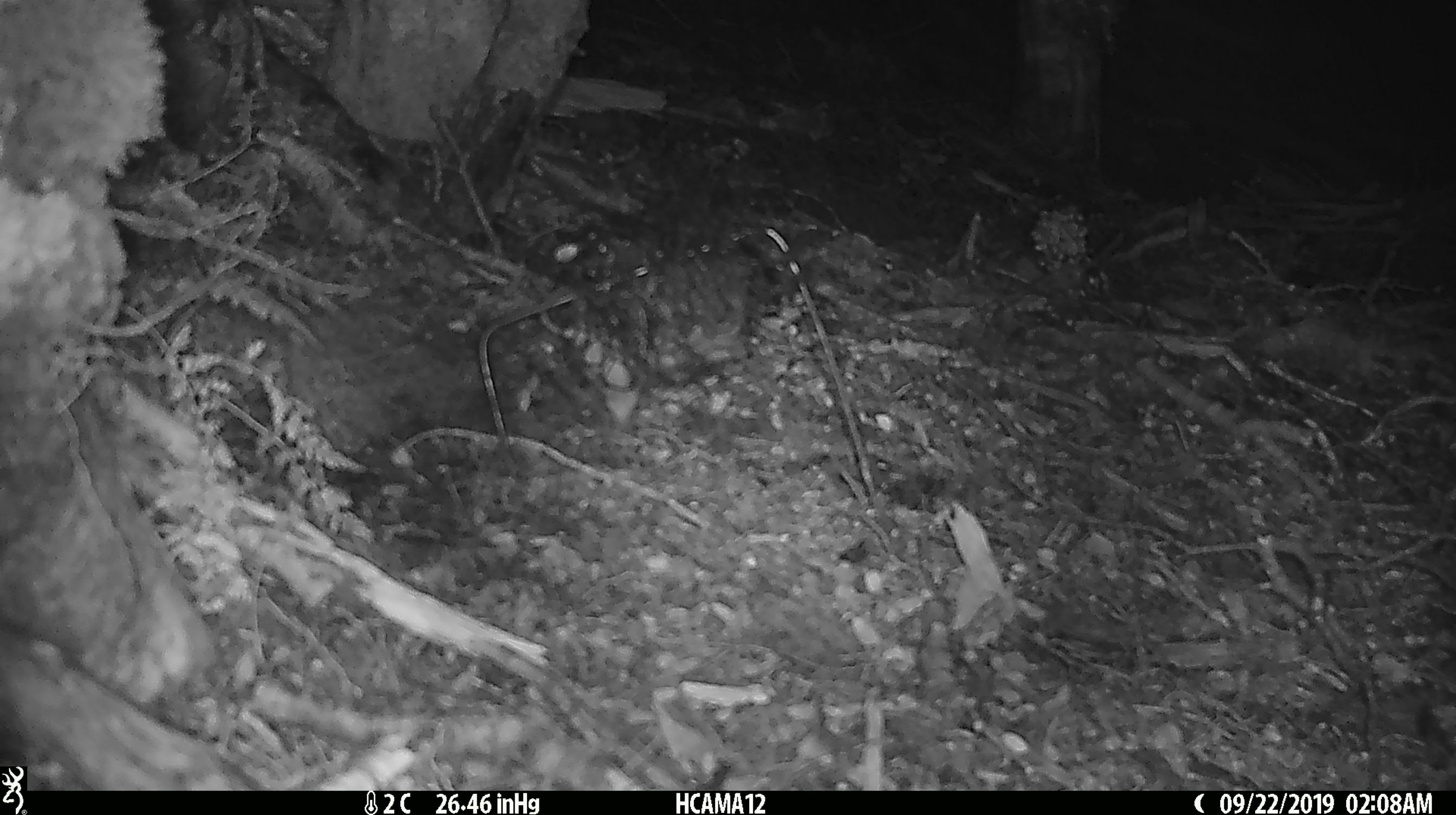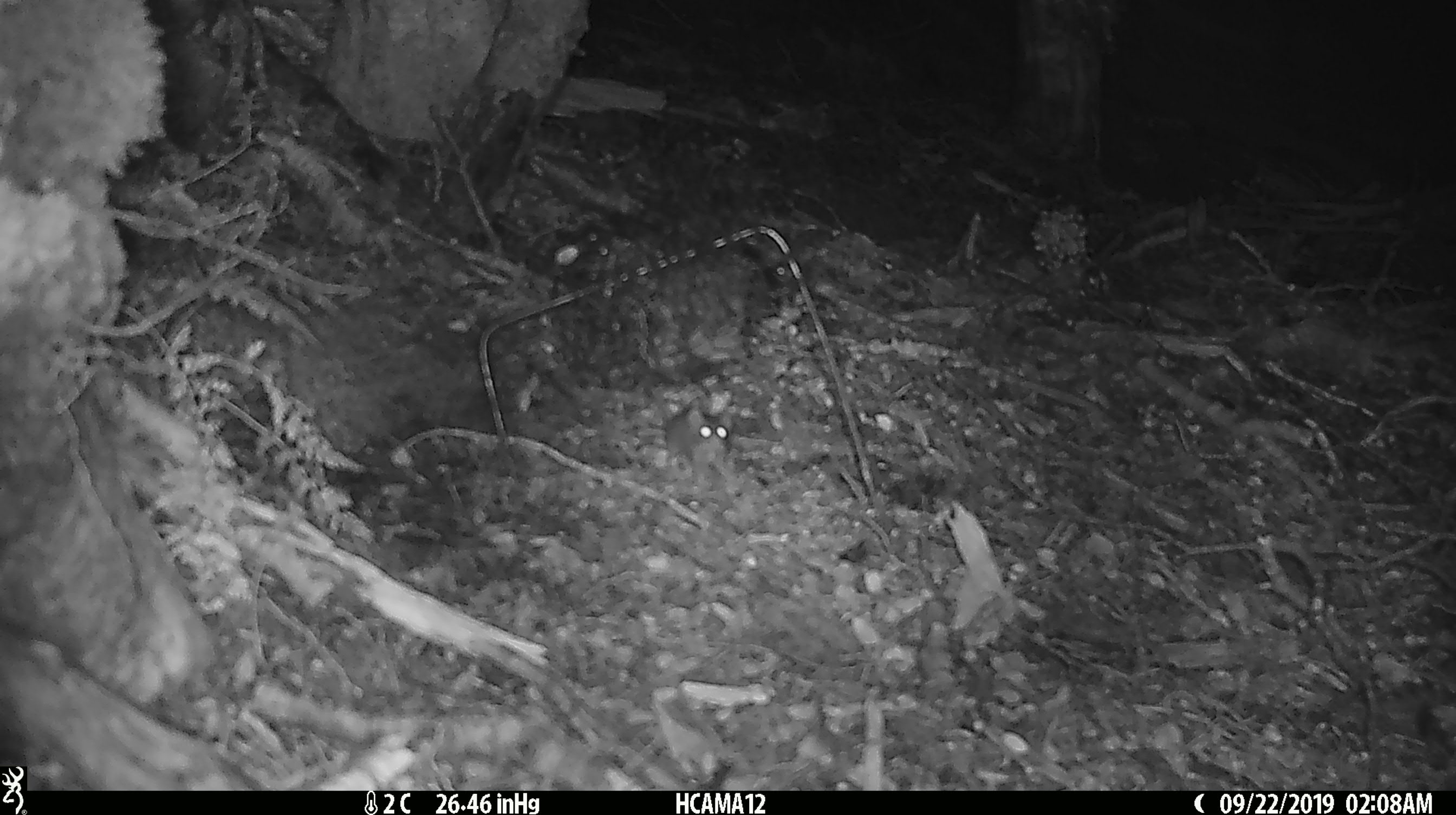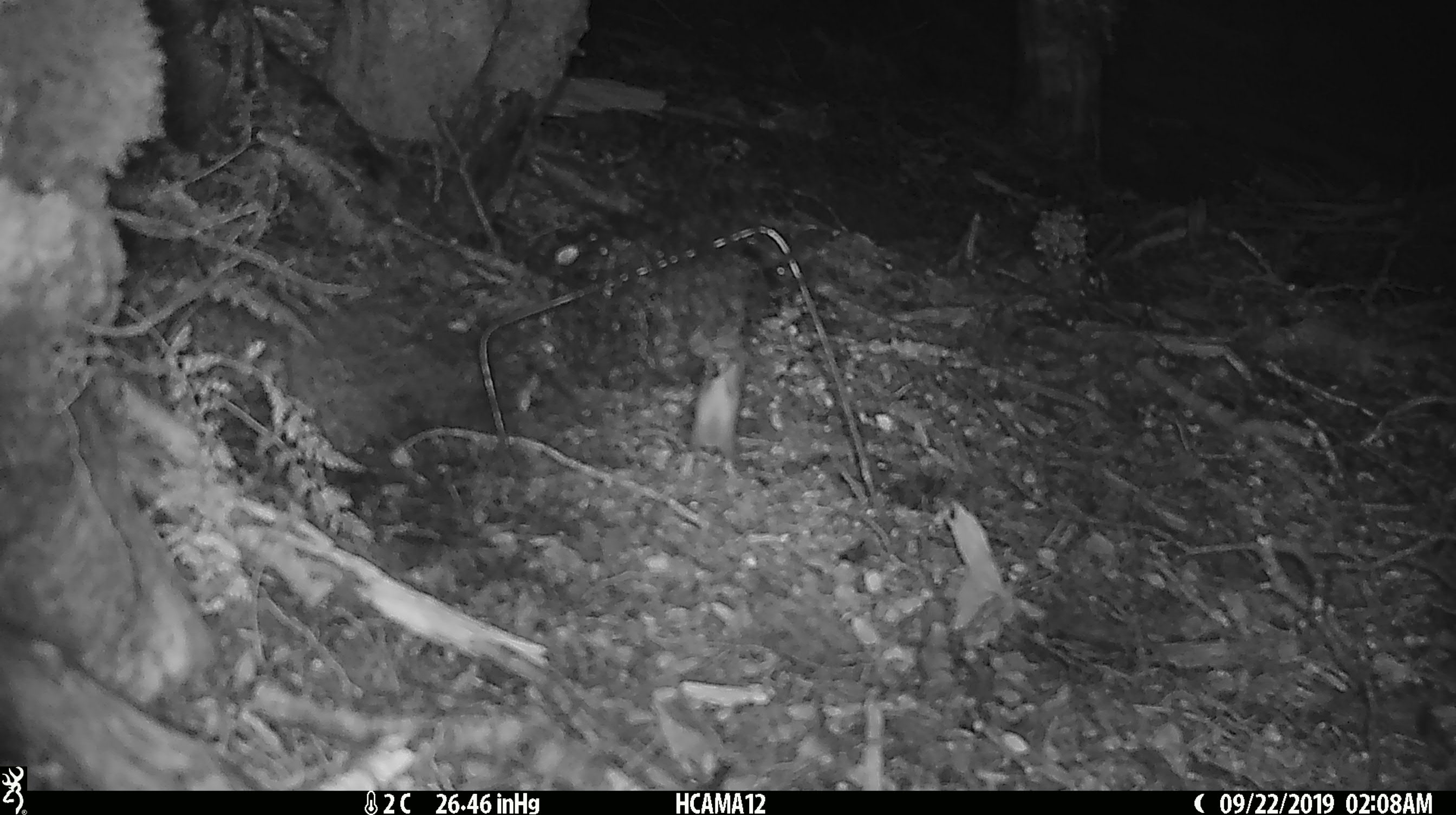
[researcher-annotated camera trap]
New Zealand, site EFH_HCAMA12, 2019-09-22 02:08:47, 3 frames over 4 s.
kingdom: Animalia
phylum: Chordata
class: Mammalia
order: Rodentia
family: Muridae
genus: Mus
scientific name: Mus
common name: mouse